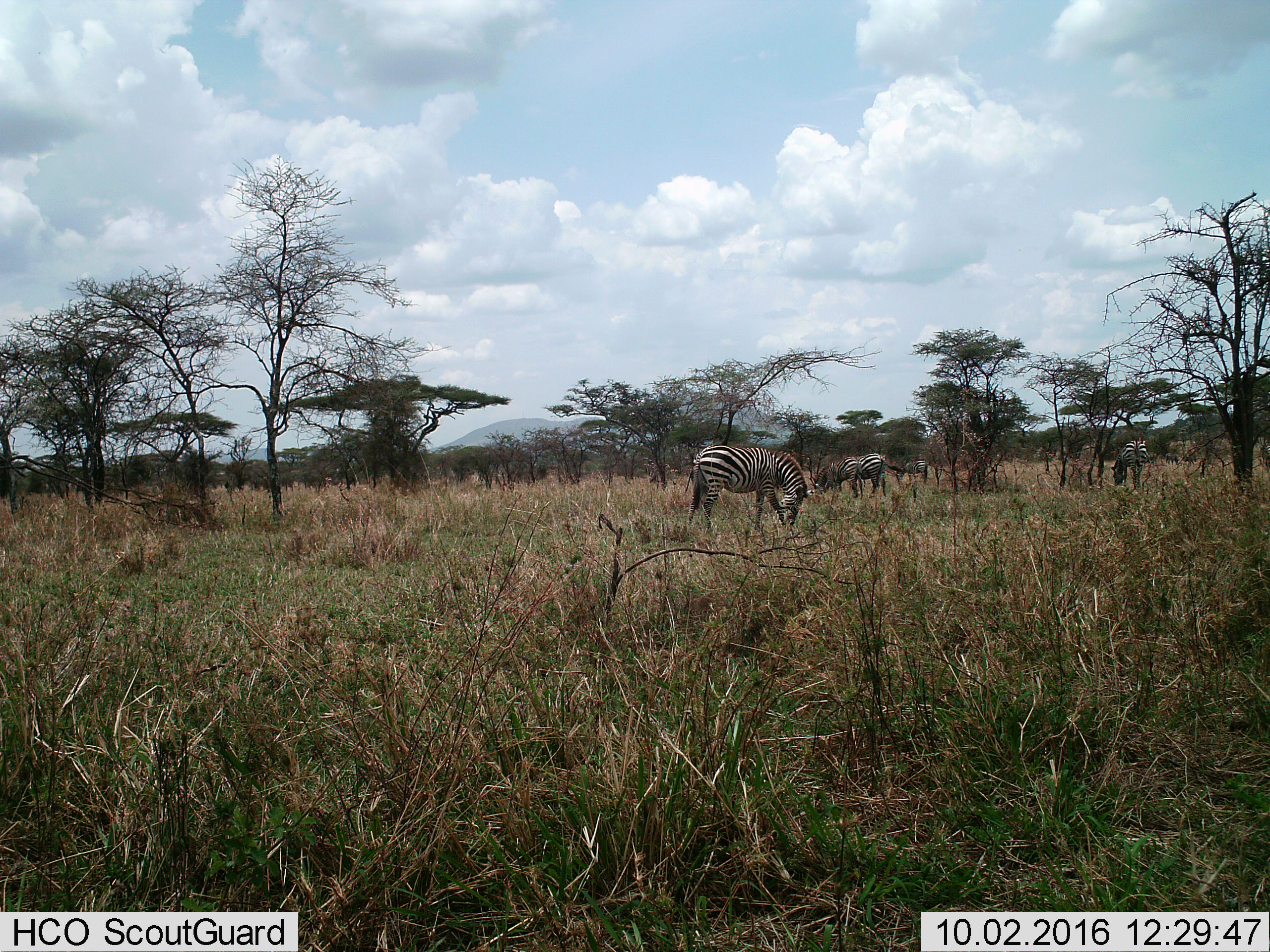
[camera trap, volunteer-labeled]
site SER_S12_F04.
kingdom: Animalia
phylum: Chordata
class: Mammalia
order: Perissodactyla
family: Equidae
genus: Equus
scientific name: Equus quagga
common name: plains zebra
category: zebraplains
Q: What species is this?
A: Zebraplains (plains zebra) (Equus quagga).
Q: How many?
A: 4.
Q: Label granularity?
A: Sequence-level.